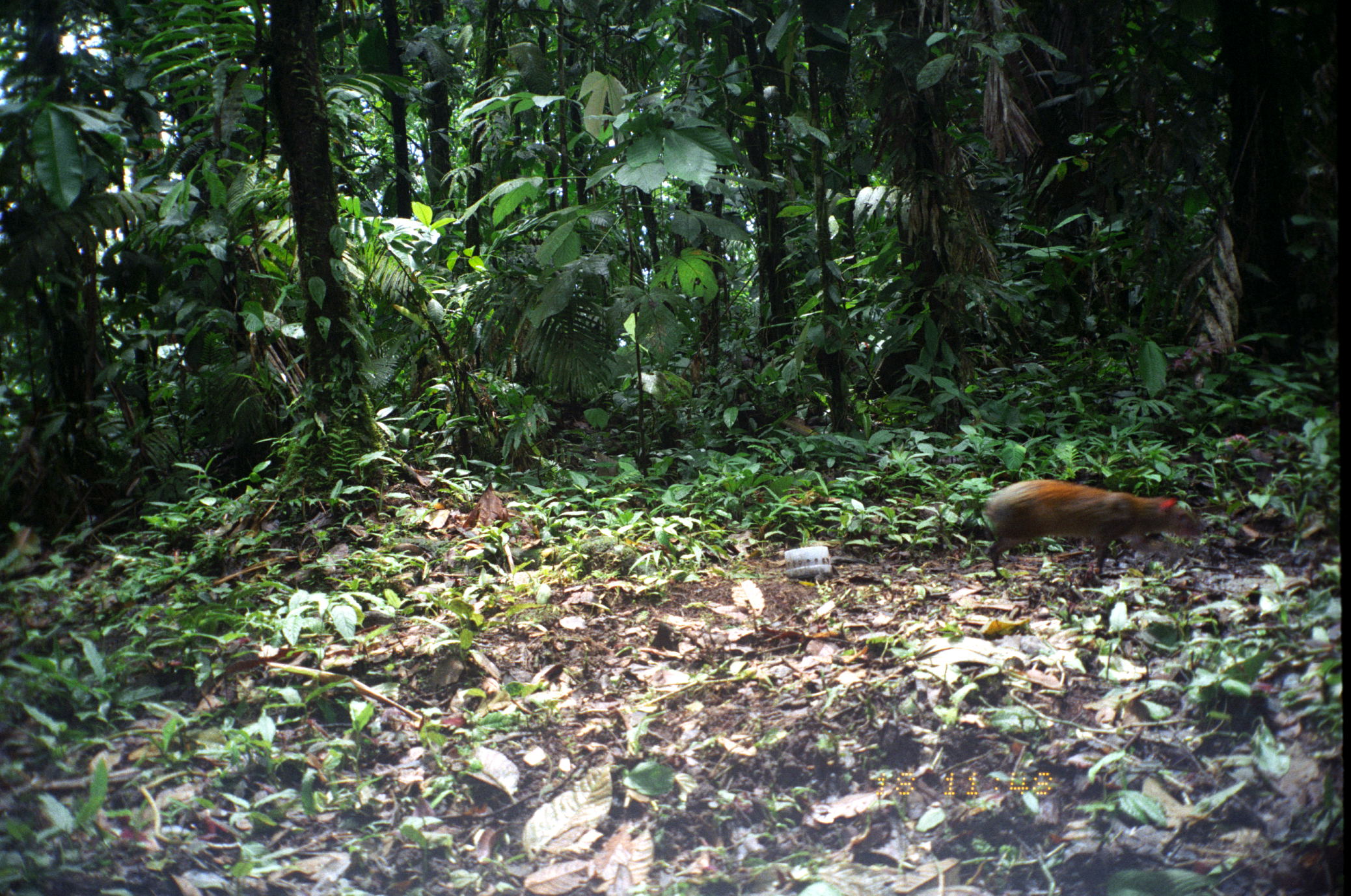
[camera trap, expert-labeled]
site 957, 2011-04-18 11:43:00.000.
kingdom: Animalia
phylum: Chordata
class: Mammalia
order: Rodentia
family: Dasyproctidae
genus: Dasyprocta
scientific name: Dasyprocta punctata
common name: central american agouti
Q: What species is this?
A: Dasyprocta punctata (central american agouti).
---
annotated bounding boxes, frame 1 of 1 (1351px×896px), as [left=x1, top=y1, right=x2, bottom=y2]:
dasyprocta punctata: [left=979, top=480, right=1203, bottom=583]